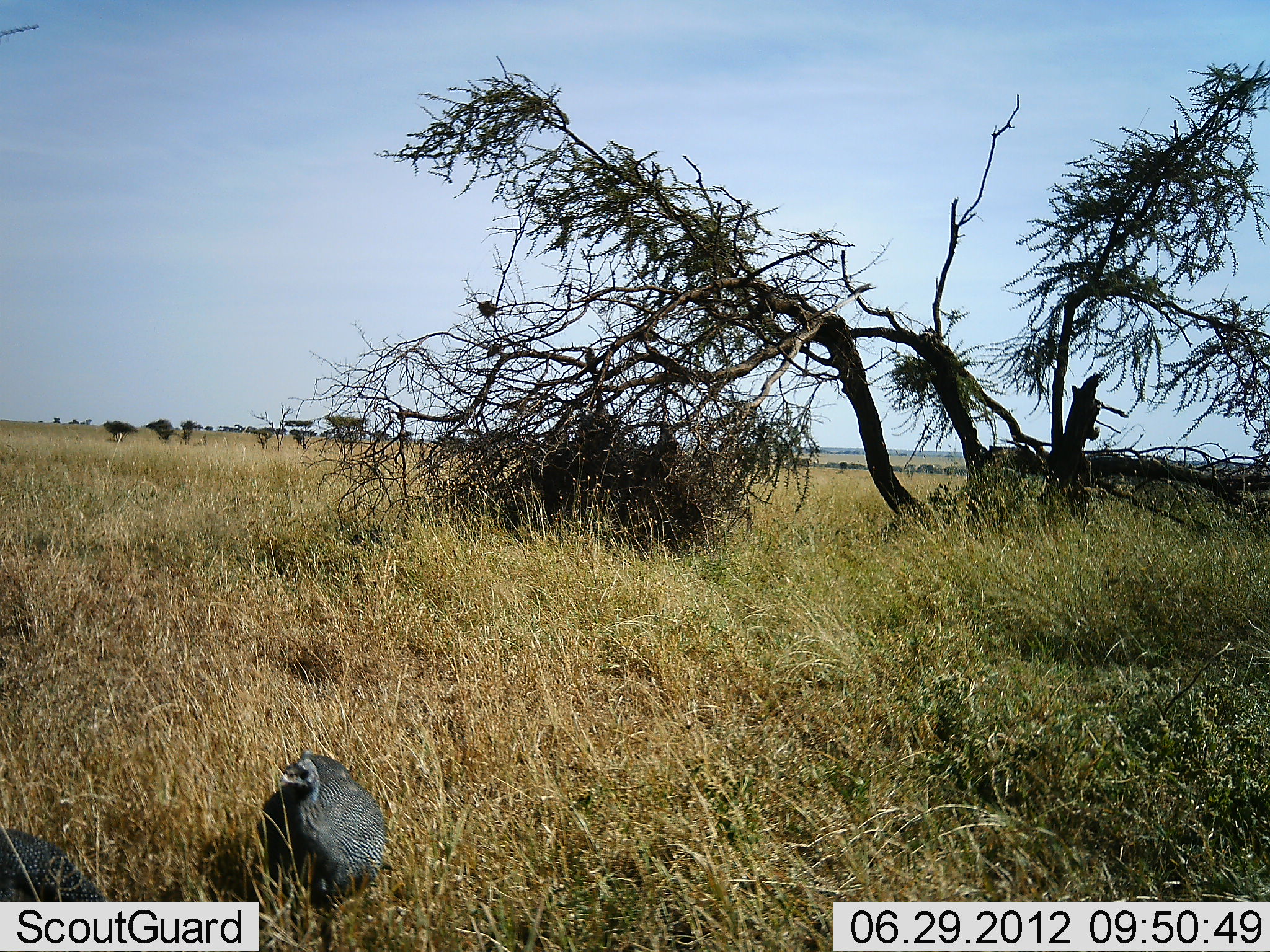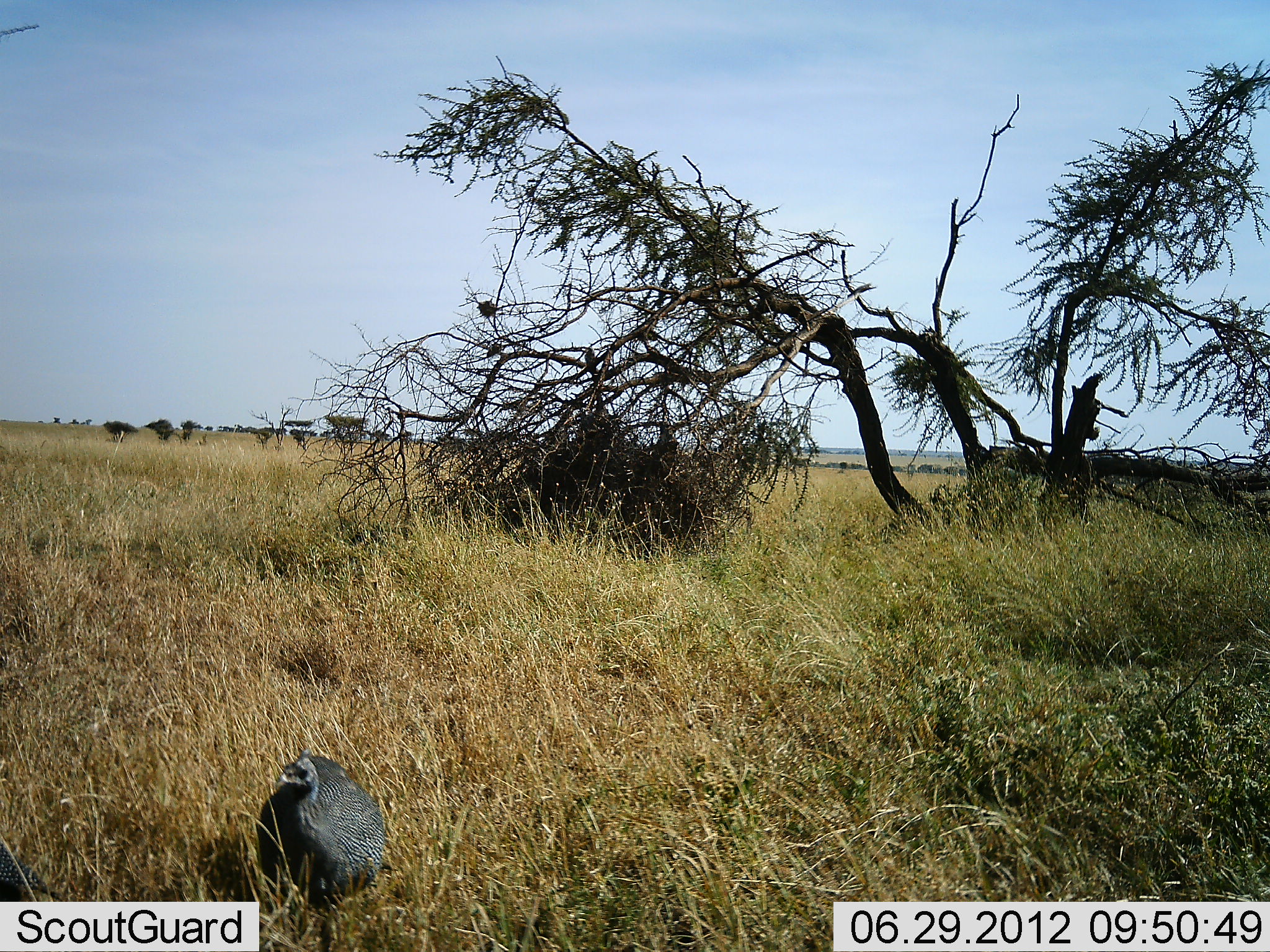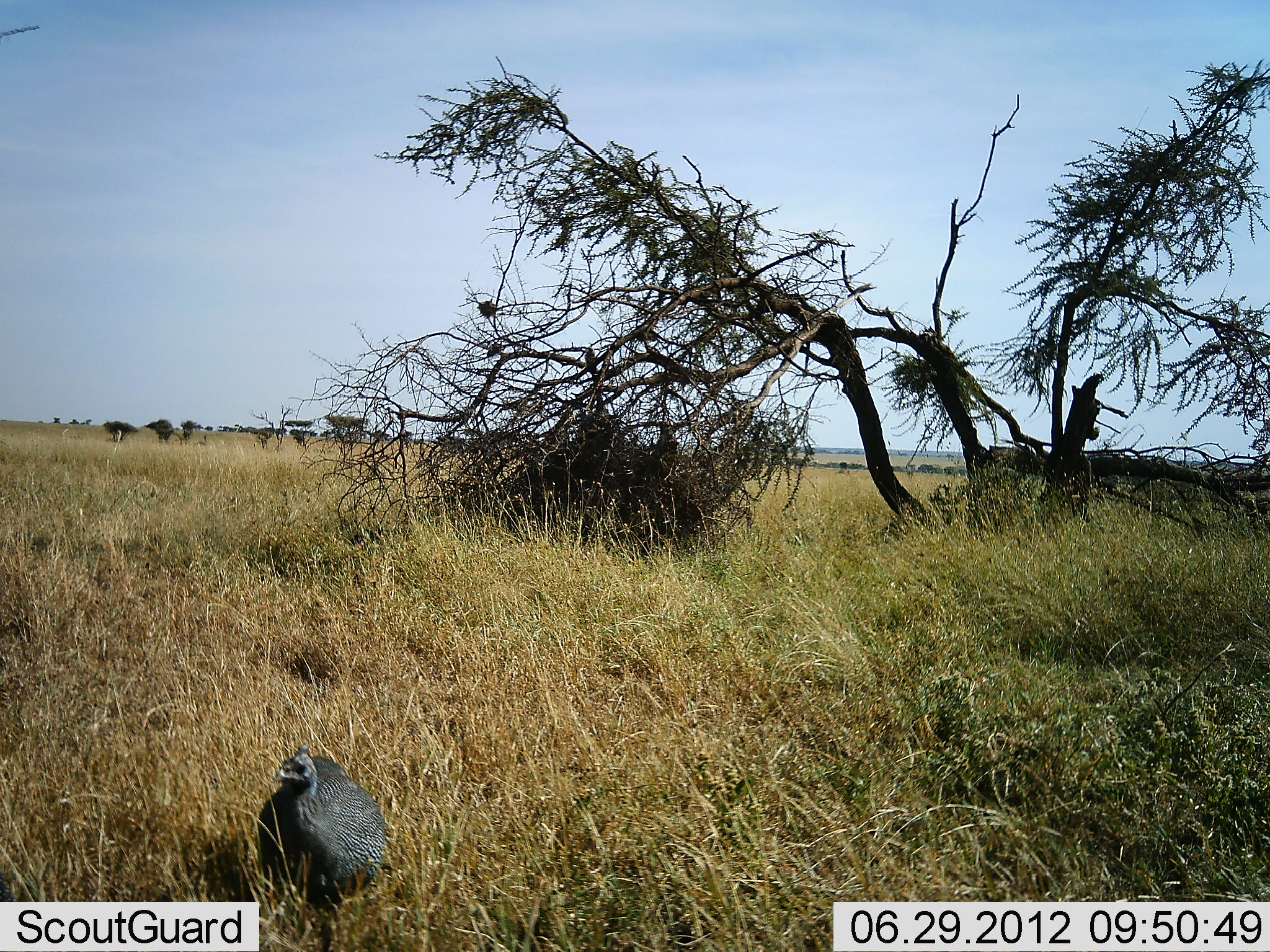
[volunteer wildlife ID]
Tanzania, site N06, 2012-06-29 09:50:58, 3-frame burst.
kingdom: Animalia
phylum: Chordata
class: Aves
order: Galliformes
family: Numididae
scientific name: Numididae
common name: guinea fowl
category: guineafowl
Guineafowl (guinea fowl) (Numididae), count 2. Behavior (volunteer vote fractions): standing 80%, resting 10%, moving 30%, interacting 0%. Young present (vote fraction): 0%. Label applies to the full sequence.